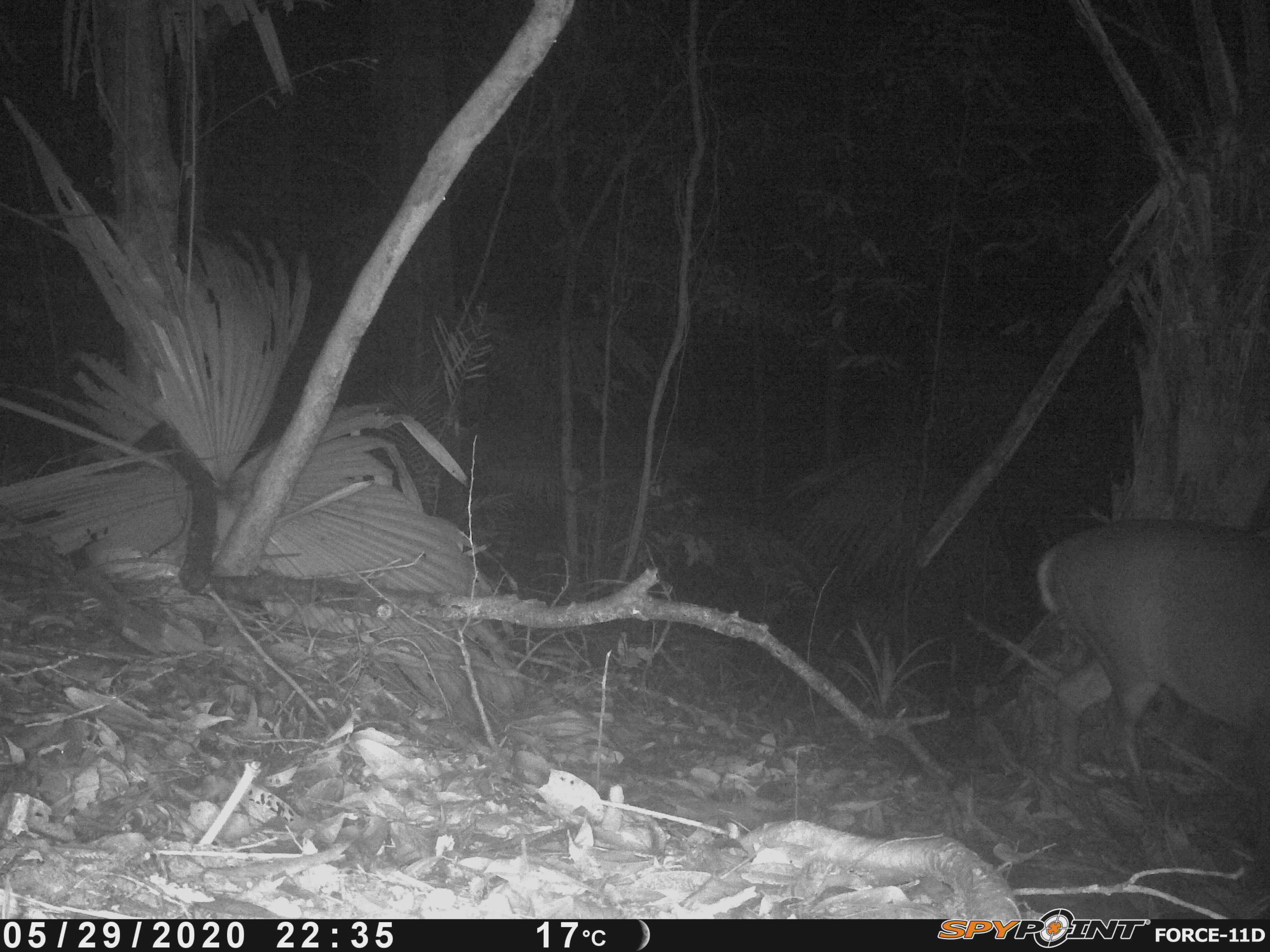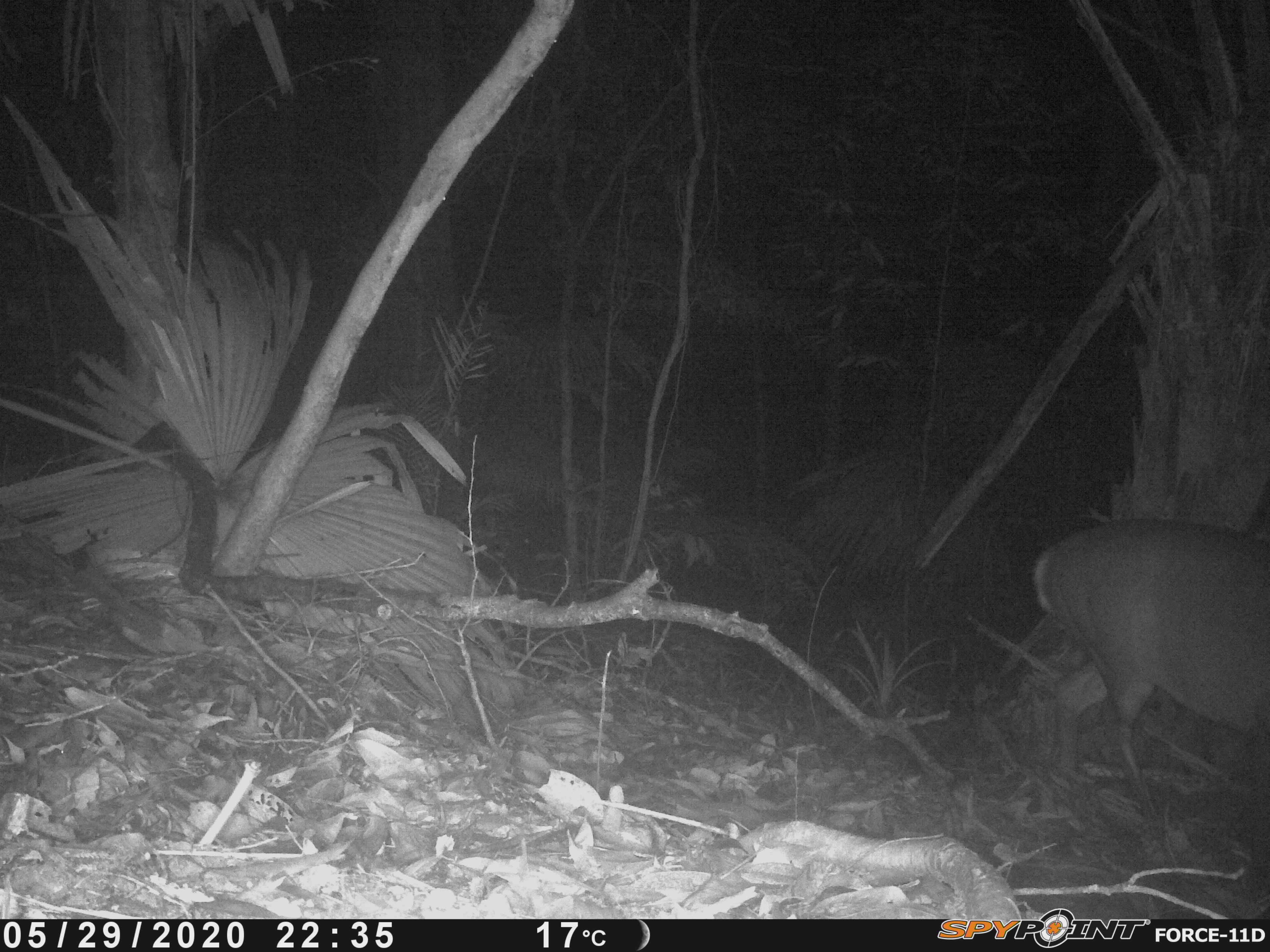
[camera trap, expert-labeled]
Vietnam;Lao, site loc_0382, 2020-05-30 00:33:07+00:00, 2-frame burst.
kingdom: Animalia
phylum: Chordata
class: Mammalia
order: Artiodactyla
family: Cervidae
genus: Muntiacus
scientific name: Muntiacus vuquangensis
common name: large-antlered muntjac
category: large antlered muntjac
Large antlered muntjac (large-antlered muntjac) (Muntiacus vuquangensis). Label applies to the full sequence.